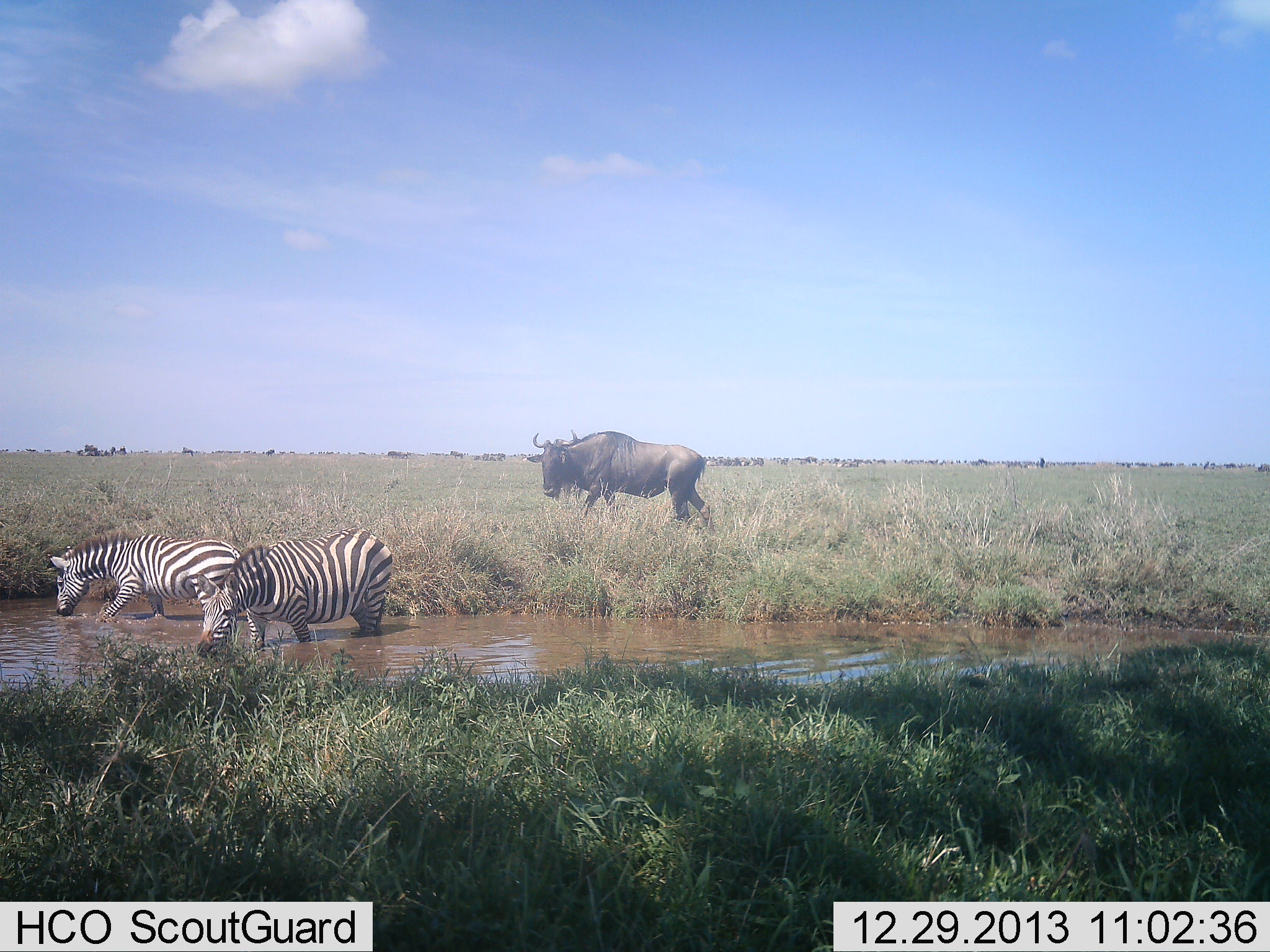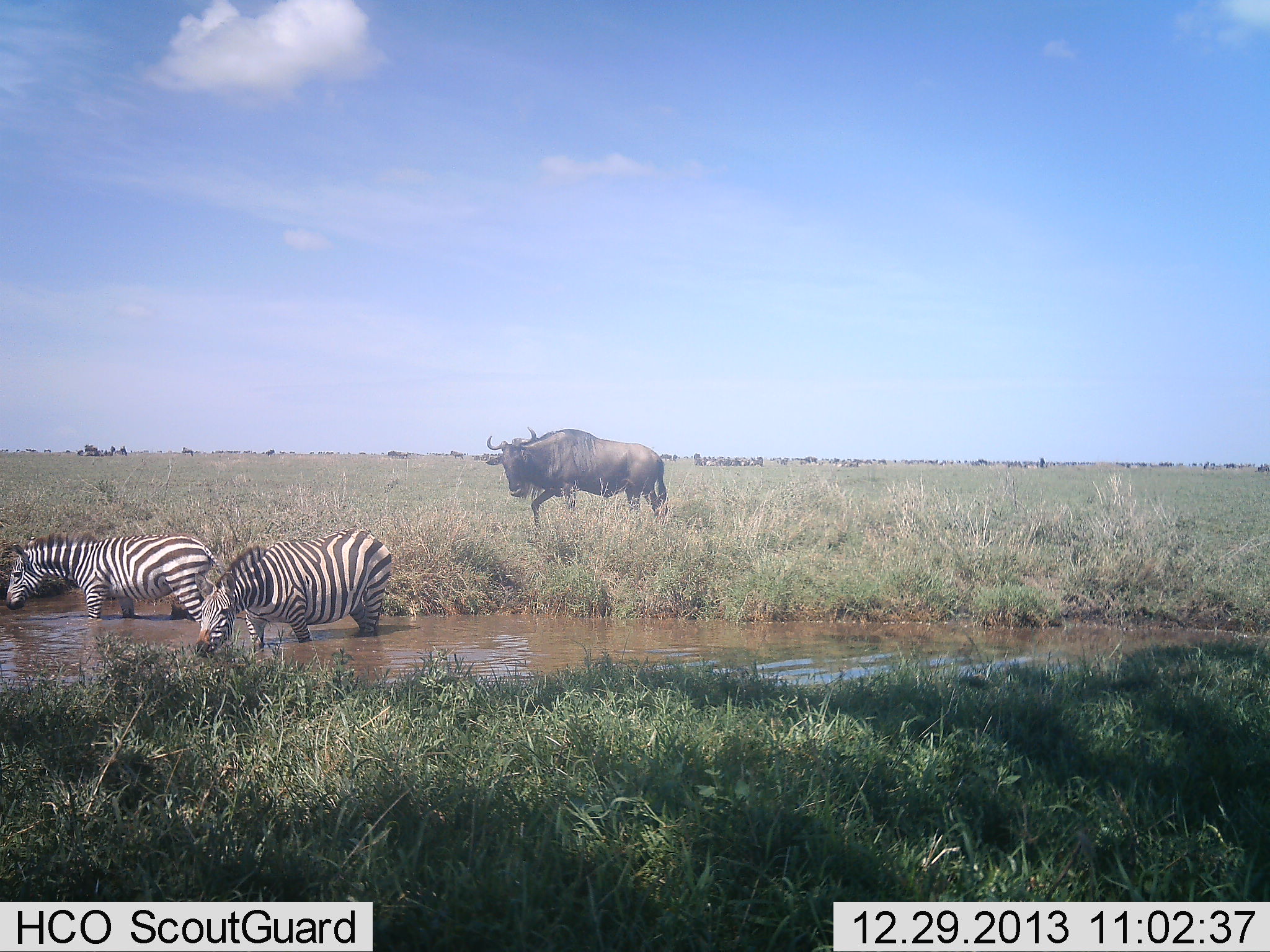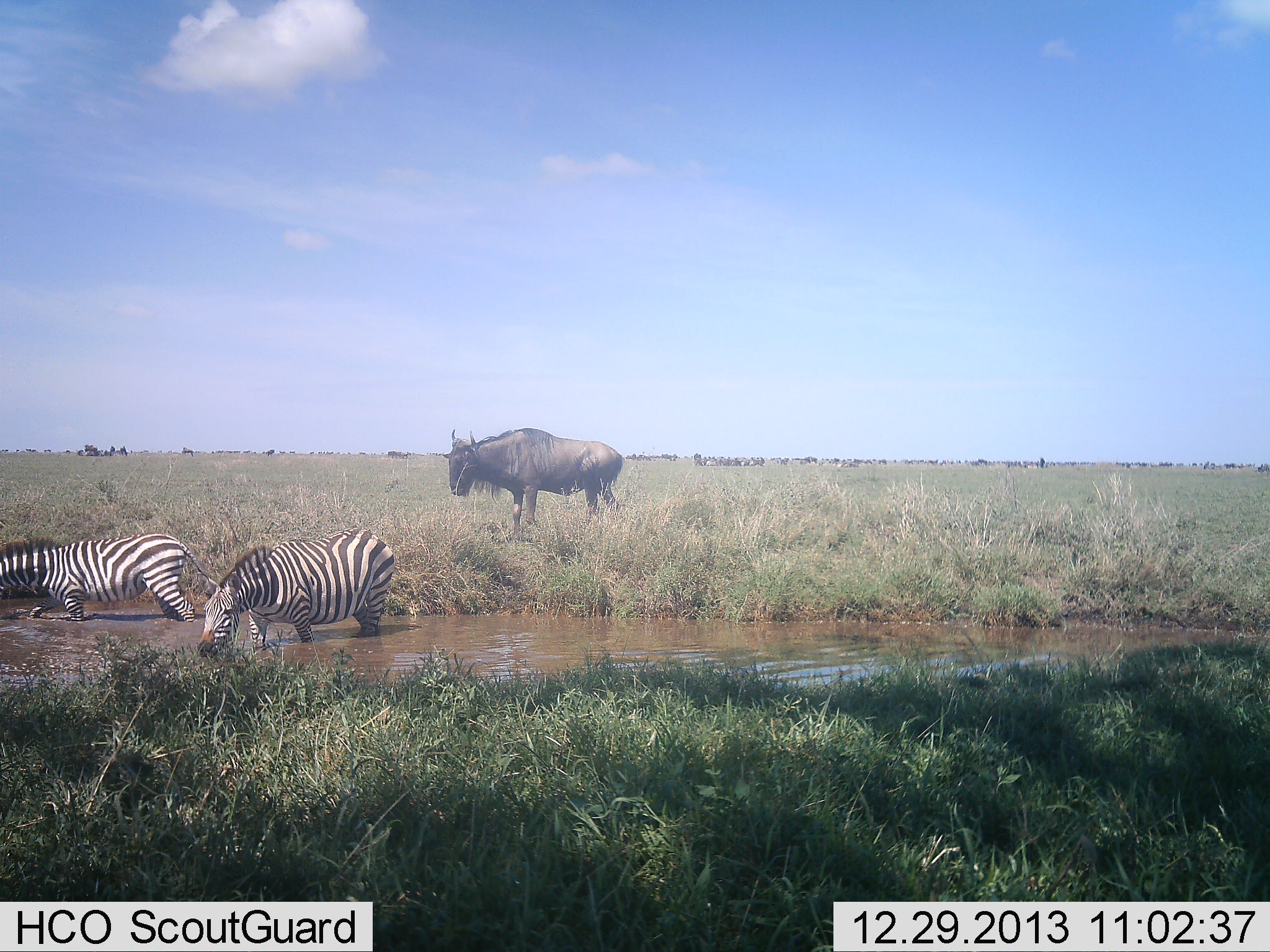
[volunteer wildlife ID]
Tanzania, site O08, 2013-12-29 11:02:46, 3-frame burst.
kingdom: Animalia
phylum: Chordata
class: Mammalia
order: Artiodactyla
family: Bovidae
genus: Connochaetes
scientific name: Connochaetes taurinus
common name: blue wildebeest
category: wildebeest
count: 1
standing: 16%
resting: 2%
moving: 92%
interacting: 5%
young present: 0%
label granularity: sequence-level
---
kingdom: Animalia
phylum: Chordata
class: Mammalia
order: Perissodactyla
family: Equidae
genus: Equus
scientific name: Equus quagga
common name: plains zebra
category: zebra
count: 2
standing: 38%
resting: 4%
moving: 35%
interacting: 6%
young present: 0%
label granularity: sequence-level